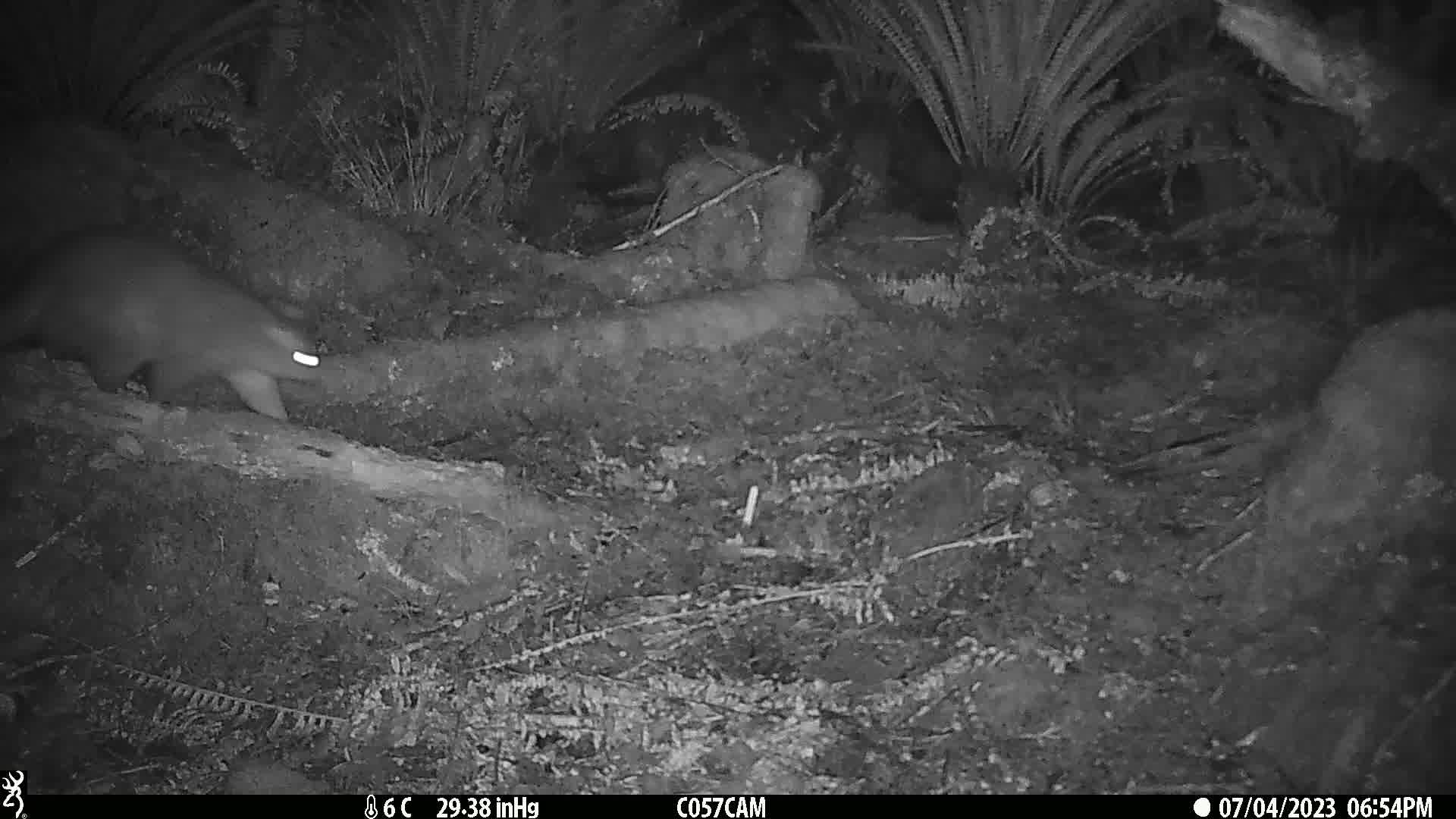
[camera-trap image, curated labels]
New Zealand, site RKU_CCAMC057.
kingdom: Animalia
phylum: Chordata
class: Mammalia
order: Diprotodontia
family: Phalangeridae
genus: Trichosurus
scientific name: Trichosurus vulpecula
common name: common brushtail possum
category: possum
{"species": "possum (common brushtail possum) (Trichosurus vulpecula)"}